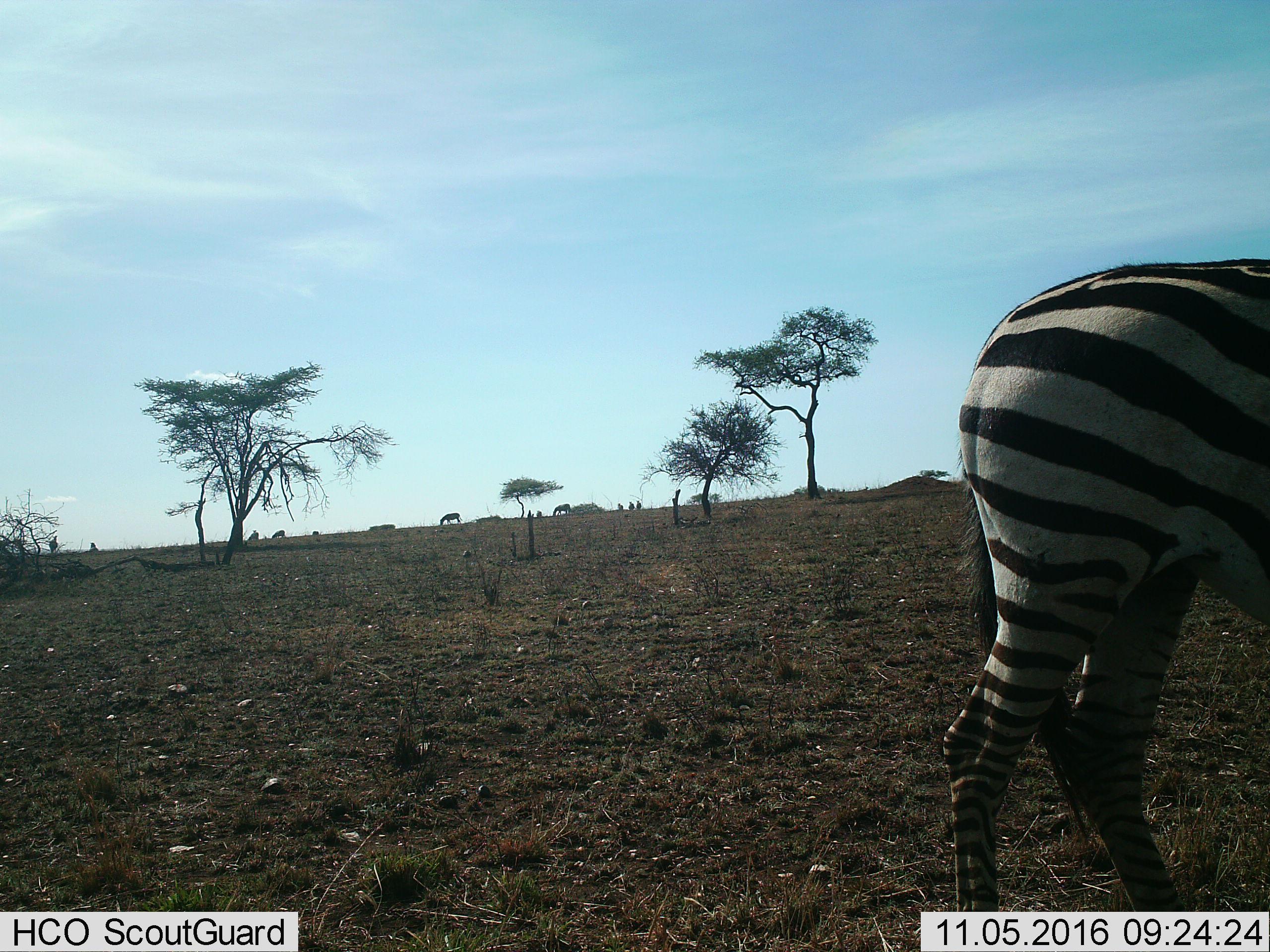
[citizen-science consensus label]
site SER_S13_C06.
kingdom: Animalia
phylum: Chordata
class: Mammalia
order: Perissodactyla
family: Equidae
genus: Equus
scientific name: Equus quagga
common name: plains zebra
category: zebraplains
Zebraplains (plains zebra) (Equus quagga), count 6. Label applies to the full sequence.